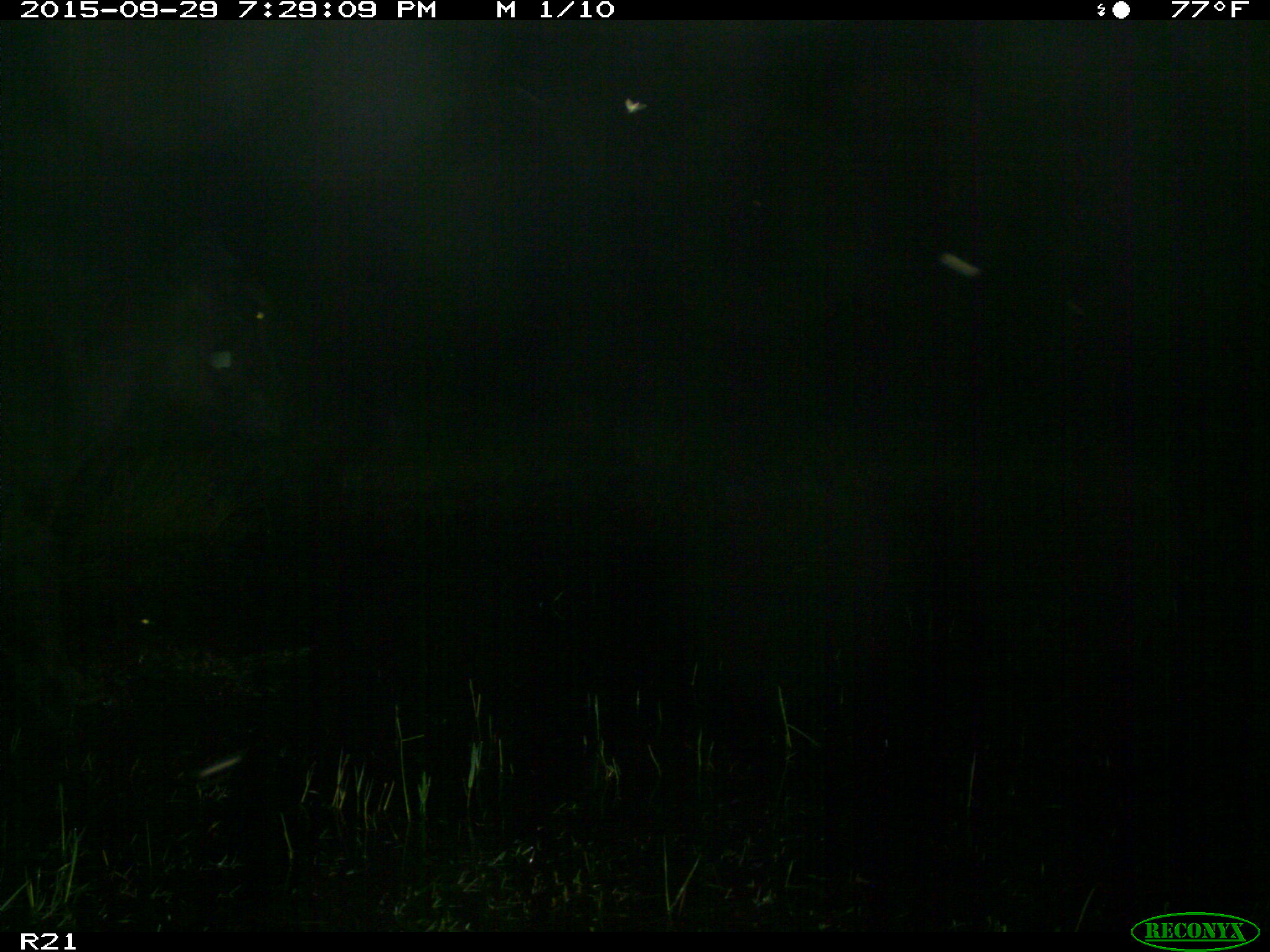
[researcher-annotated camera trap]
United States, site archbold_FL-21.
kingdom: Animalia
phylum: Chordata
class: Mammalia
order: Artiodactyla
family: Bovidae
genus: Bos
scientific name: Bos taurus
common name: domestic cow